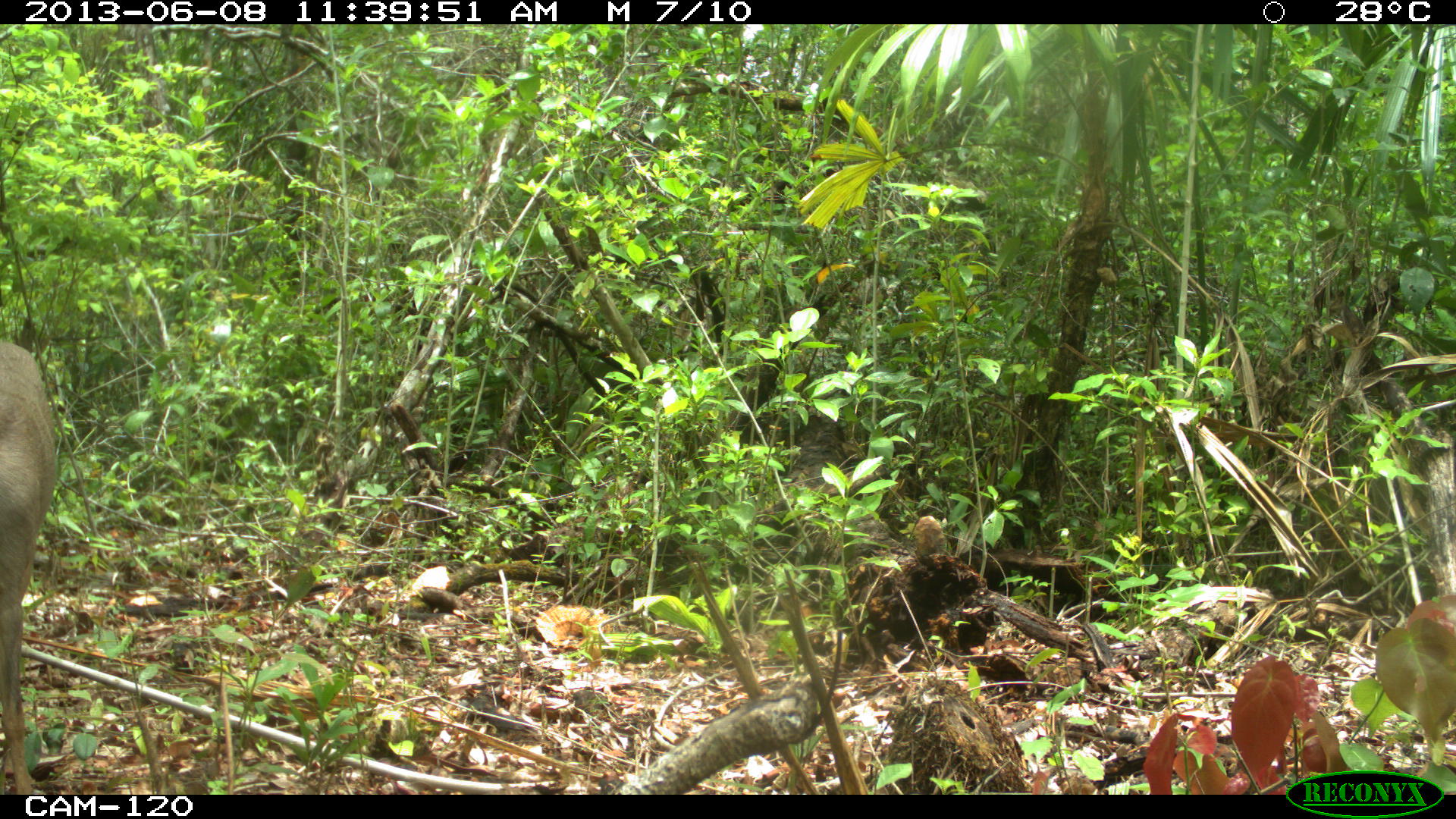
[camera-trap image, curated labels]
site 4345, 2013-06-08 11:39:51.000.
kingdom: Animalia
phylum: Chordata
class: Mammalia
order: Artiodactyla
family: Cervidae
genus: Odocoileus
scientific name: Odocoileus pandora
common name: yucatán brown brocket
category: mazama pandora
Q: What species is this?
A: Mazama pandora (yucatán brown brocket) (Odocoileus pandora).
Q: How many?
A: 1.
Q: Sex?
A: Female.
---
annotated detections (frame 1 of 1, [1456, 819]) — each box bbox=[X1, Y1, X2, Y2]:
mazama pandora: bbox=[0, 339, 59, 791]